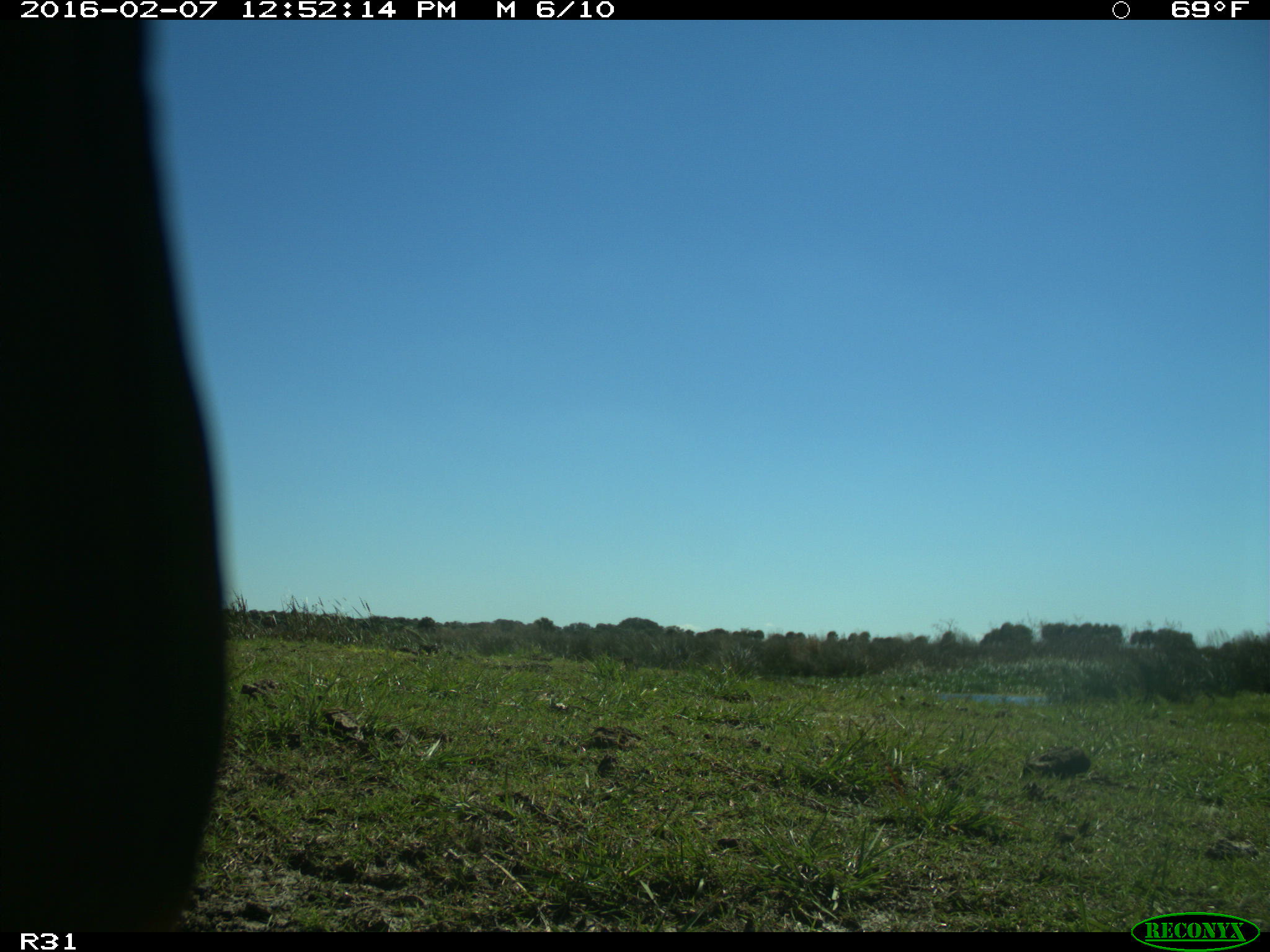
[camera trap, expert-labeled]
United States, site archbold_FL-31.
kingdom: Animalia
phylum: Chordata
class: Aves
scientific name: Aves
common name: birds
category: unidentified bird